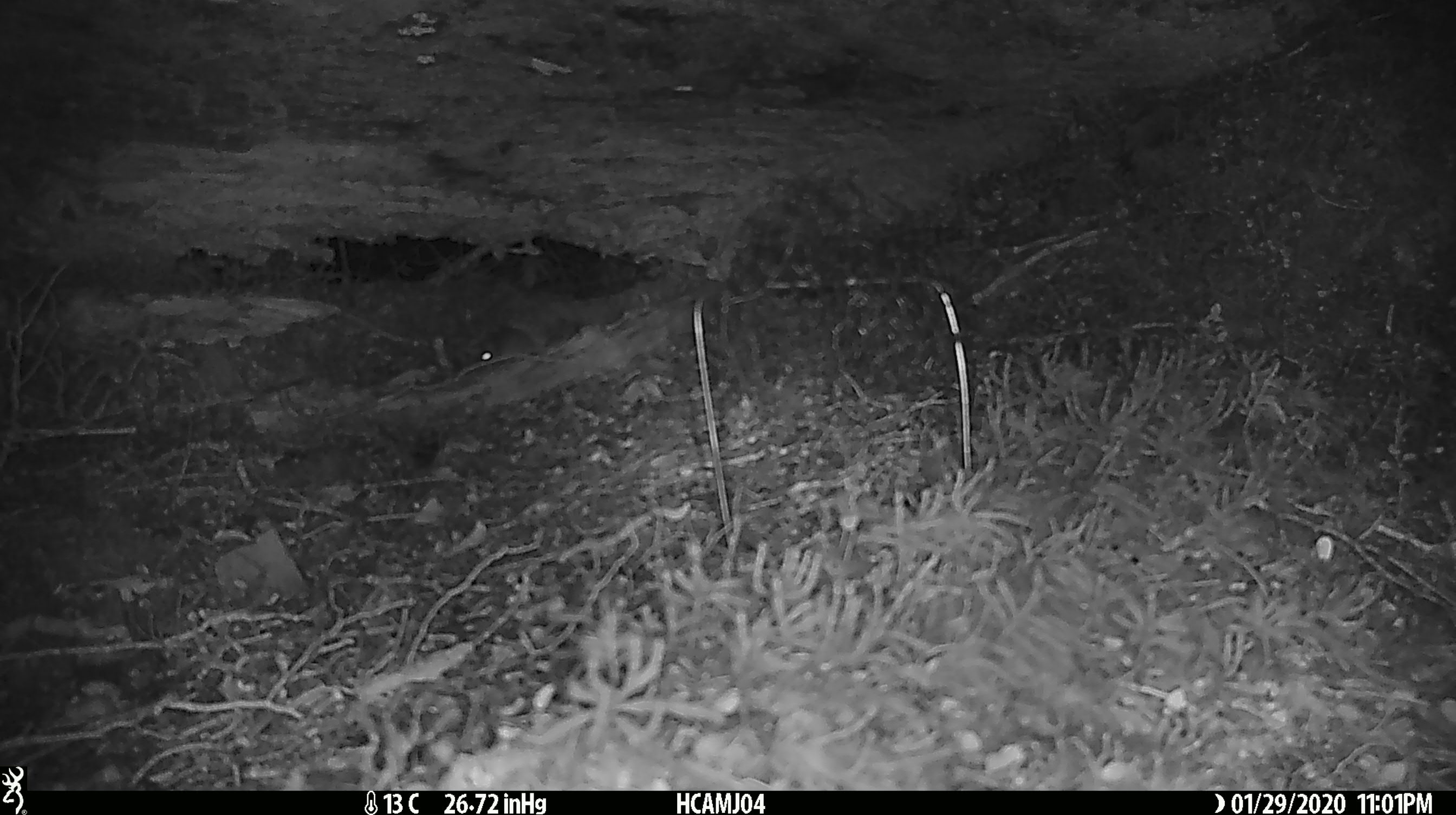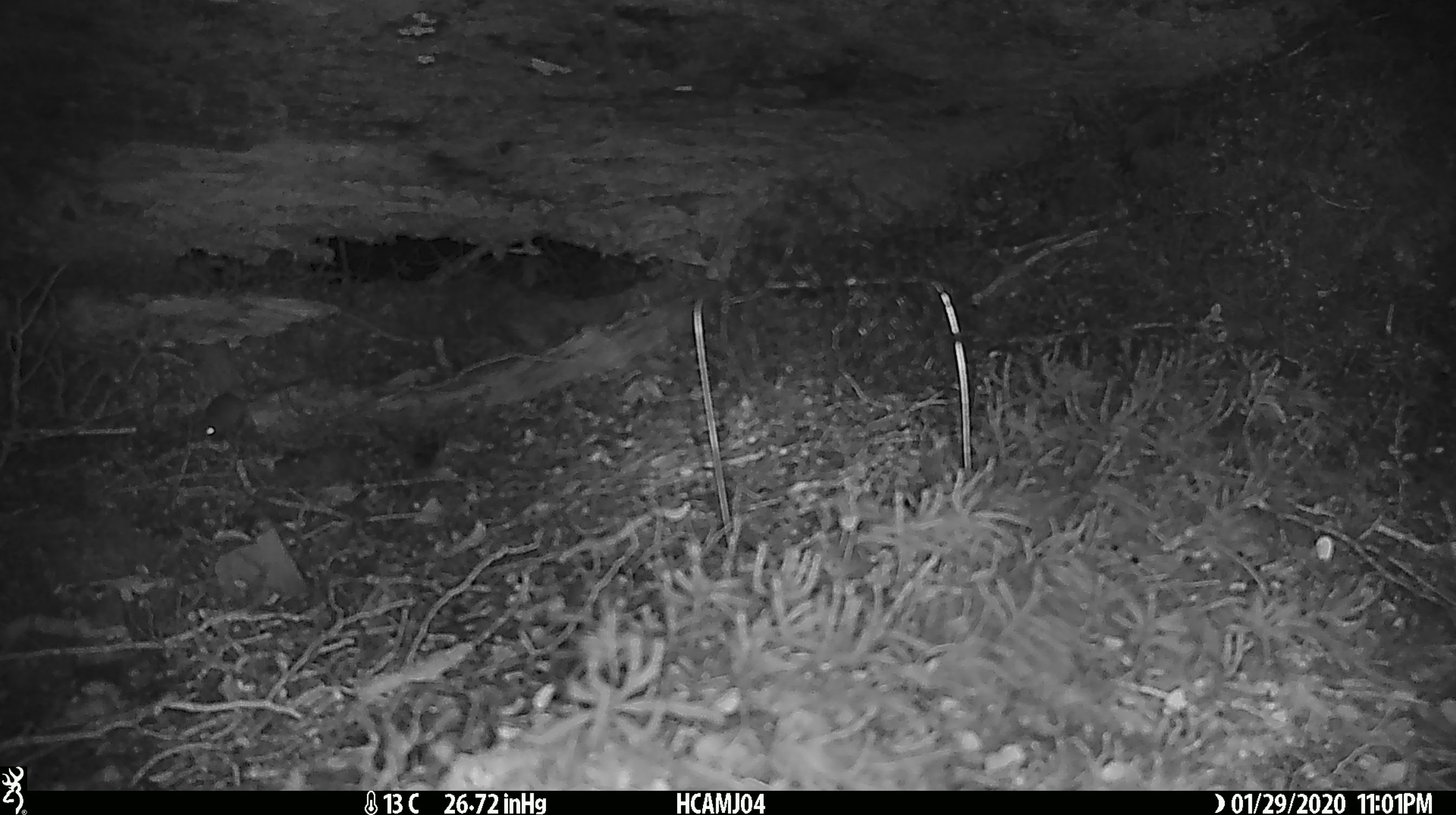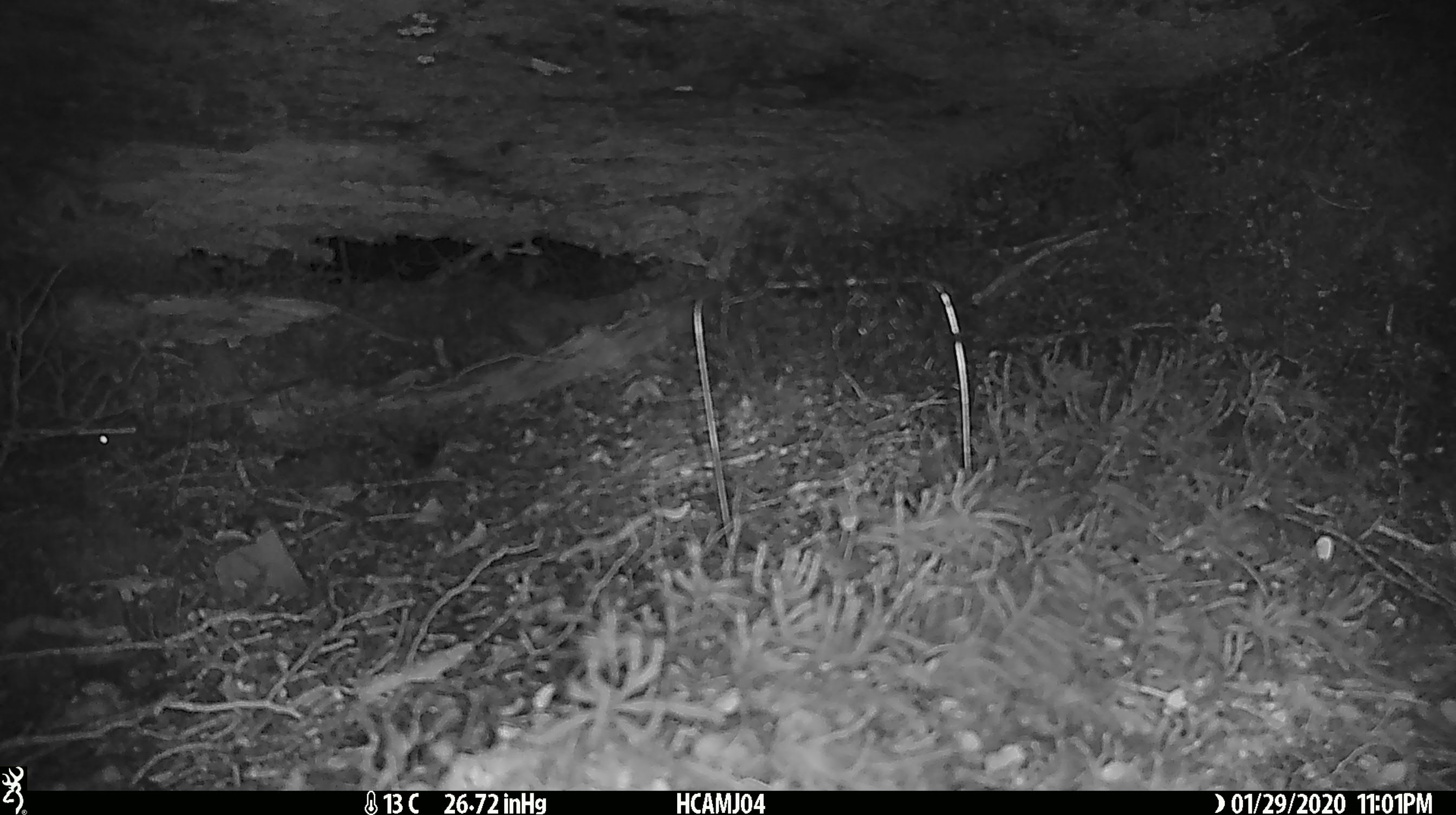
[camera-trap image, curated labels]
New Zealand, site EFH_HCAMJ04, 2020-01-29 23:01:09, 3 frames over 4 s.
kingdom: Animalia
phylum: Chordata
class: Mammalia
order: Rodentia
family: Muridae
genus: Mus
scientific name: Mus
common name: mouse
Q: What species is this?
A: Mouse (Mus).